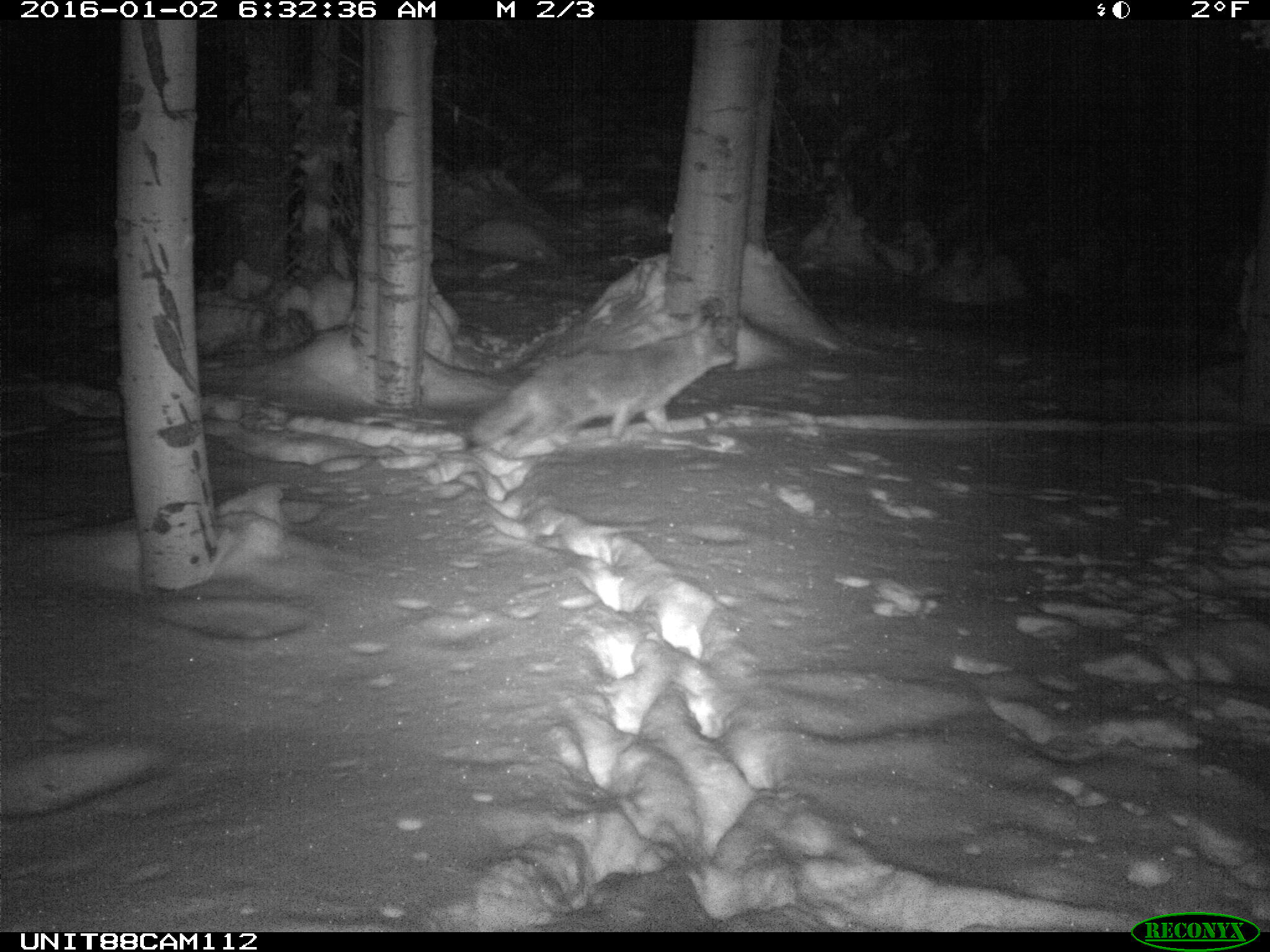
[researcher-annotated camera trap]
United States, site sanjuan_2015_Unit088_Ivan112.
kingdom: Animalia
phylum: Chordata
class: Mammalia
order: Carnivora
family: Canidae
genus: Canis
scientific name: Canis latrans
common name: coyote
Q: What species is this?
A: Canis latrans (coyote).